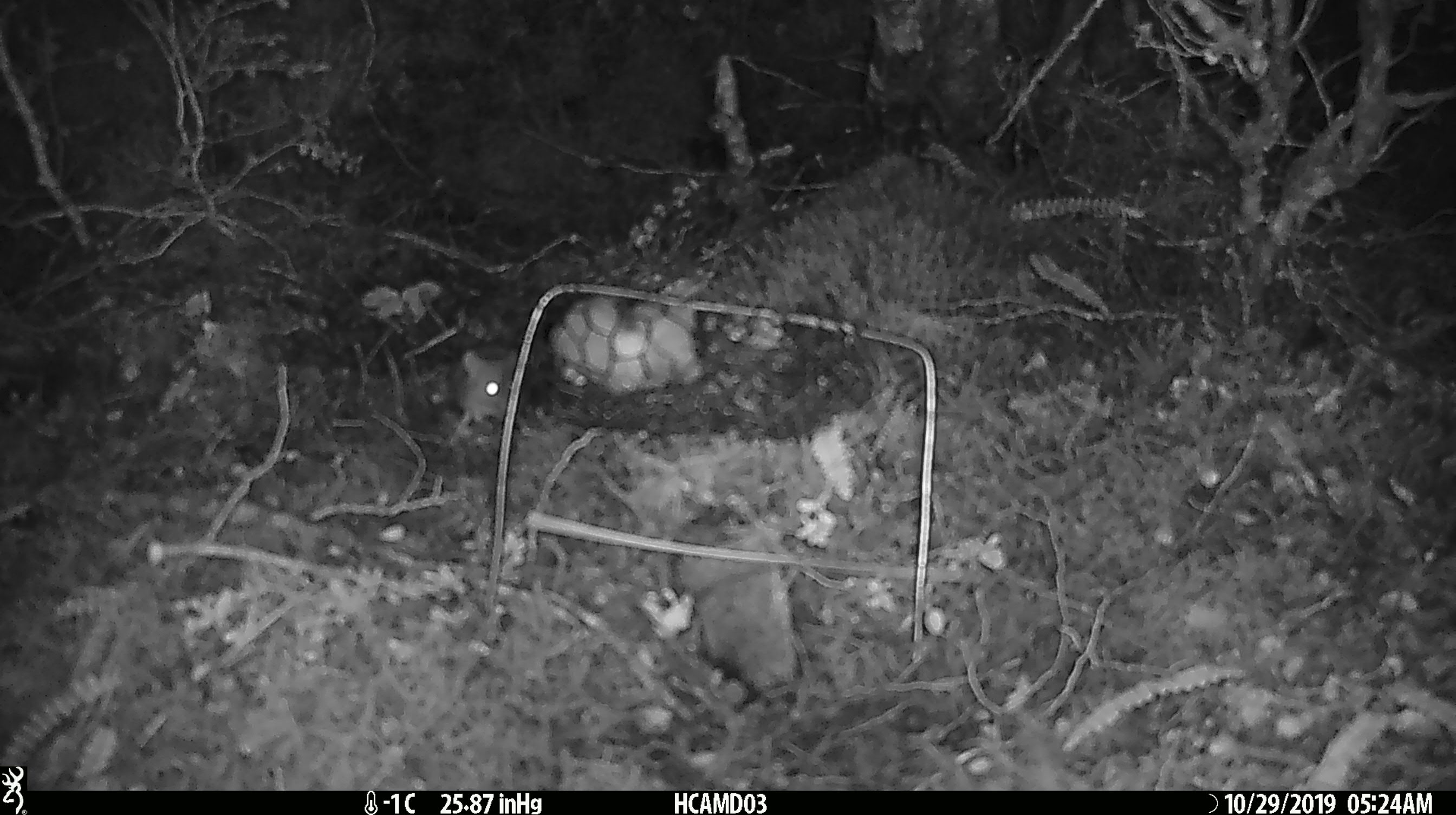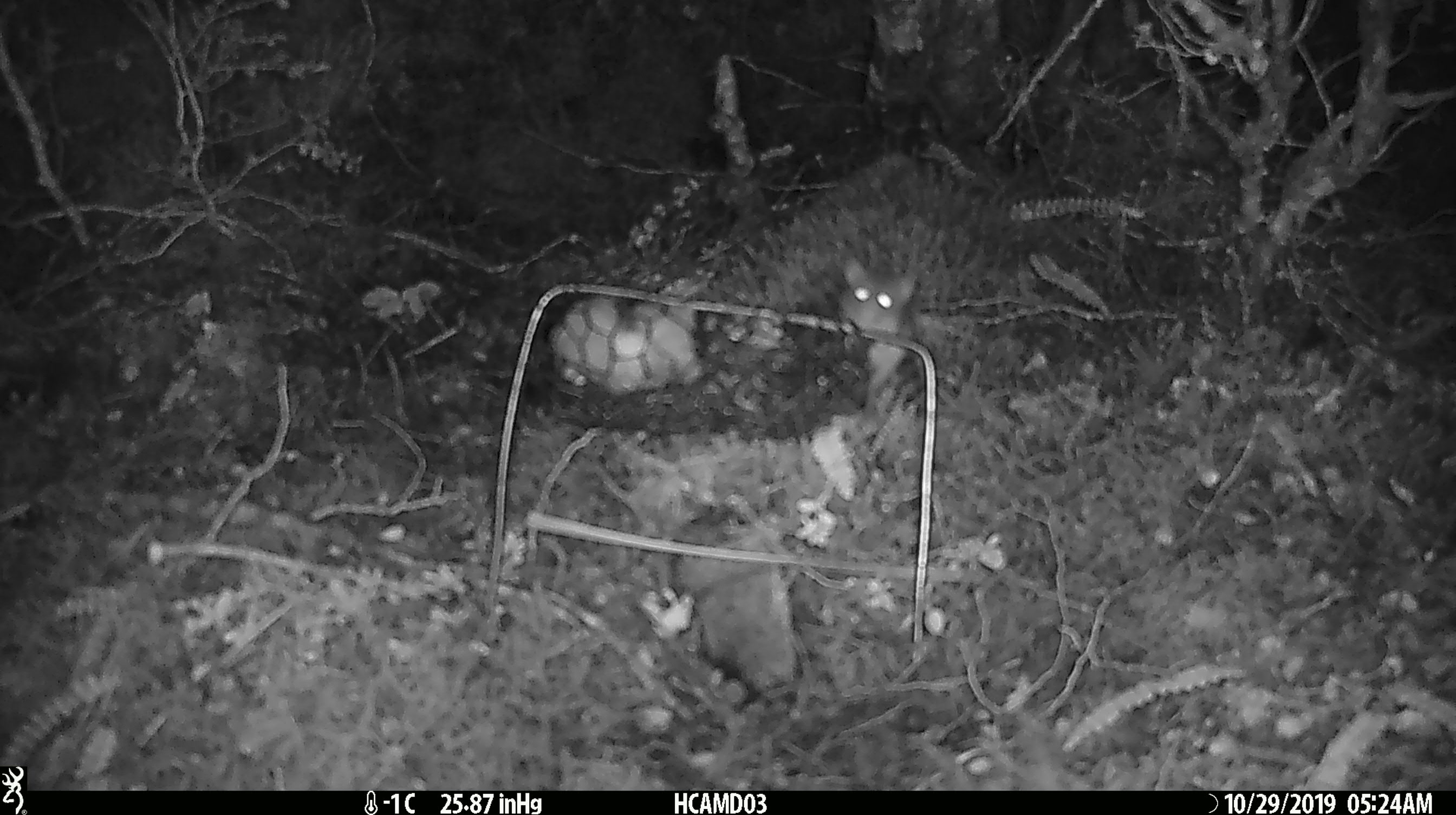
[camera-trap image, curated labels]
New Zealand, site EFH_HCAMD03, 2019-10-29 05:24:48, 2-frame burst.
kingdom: Animalia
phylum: Chordata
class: Mammalia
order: Rodentia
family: Muridae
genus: Mus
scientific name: Mus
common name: mouse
Mouse (Mus).